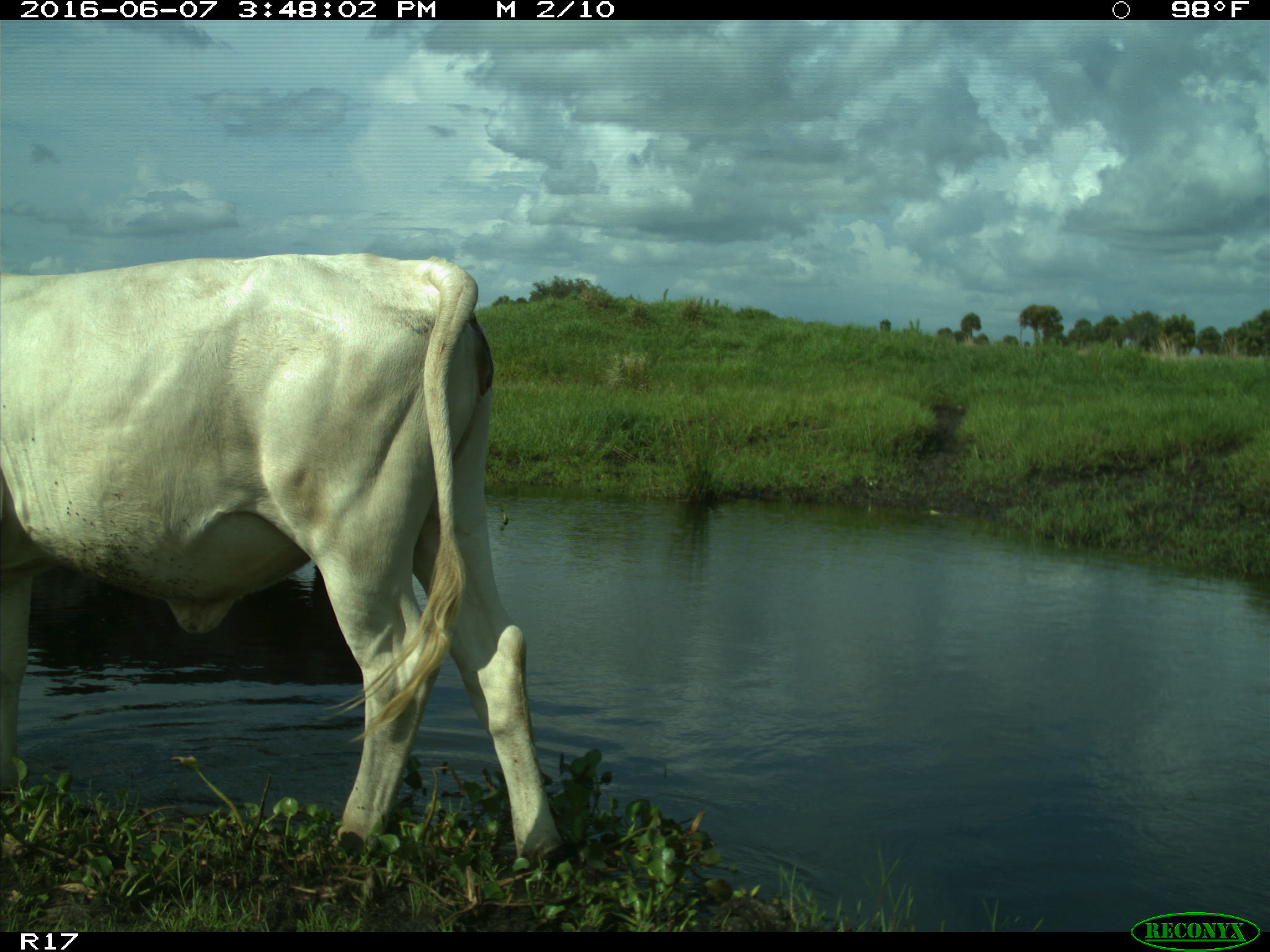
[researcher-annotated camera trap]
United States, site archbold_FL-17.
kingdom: Animalia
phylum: Chordata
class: Mammalia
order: Artiodactyla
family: Bovidae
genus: Bos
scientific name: Bos taurus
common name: domestic cow